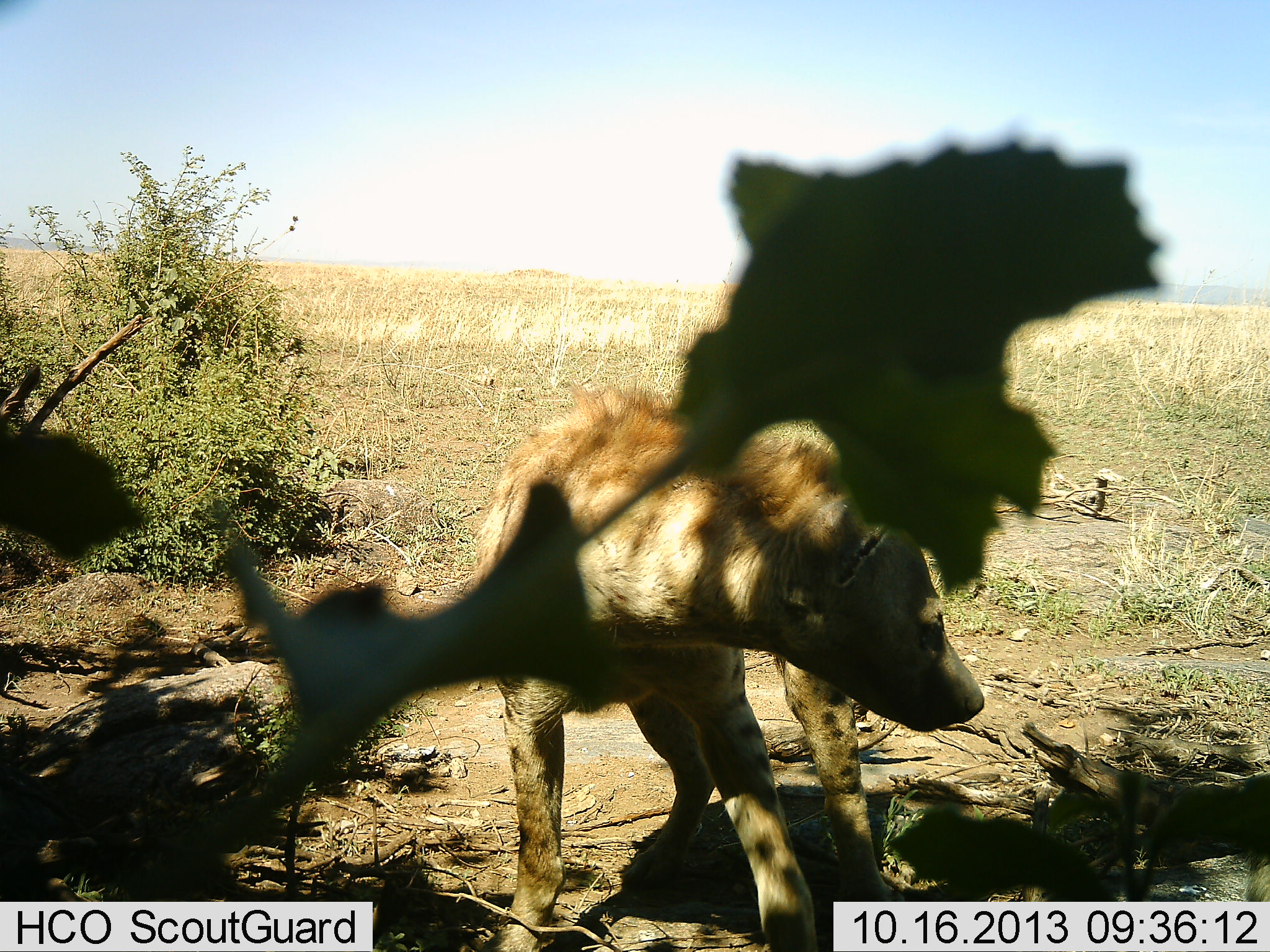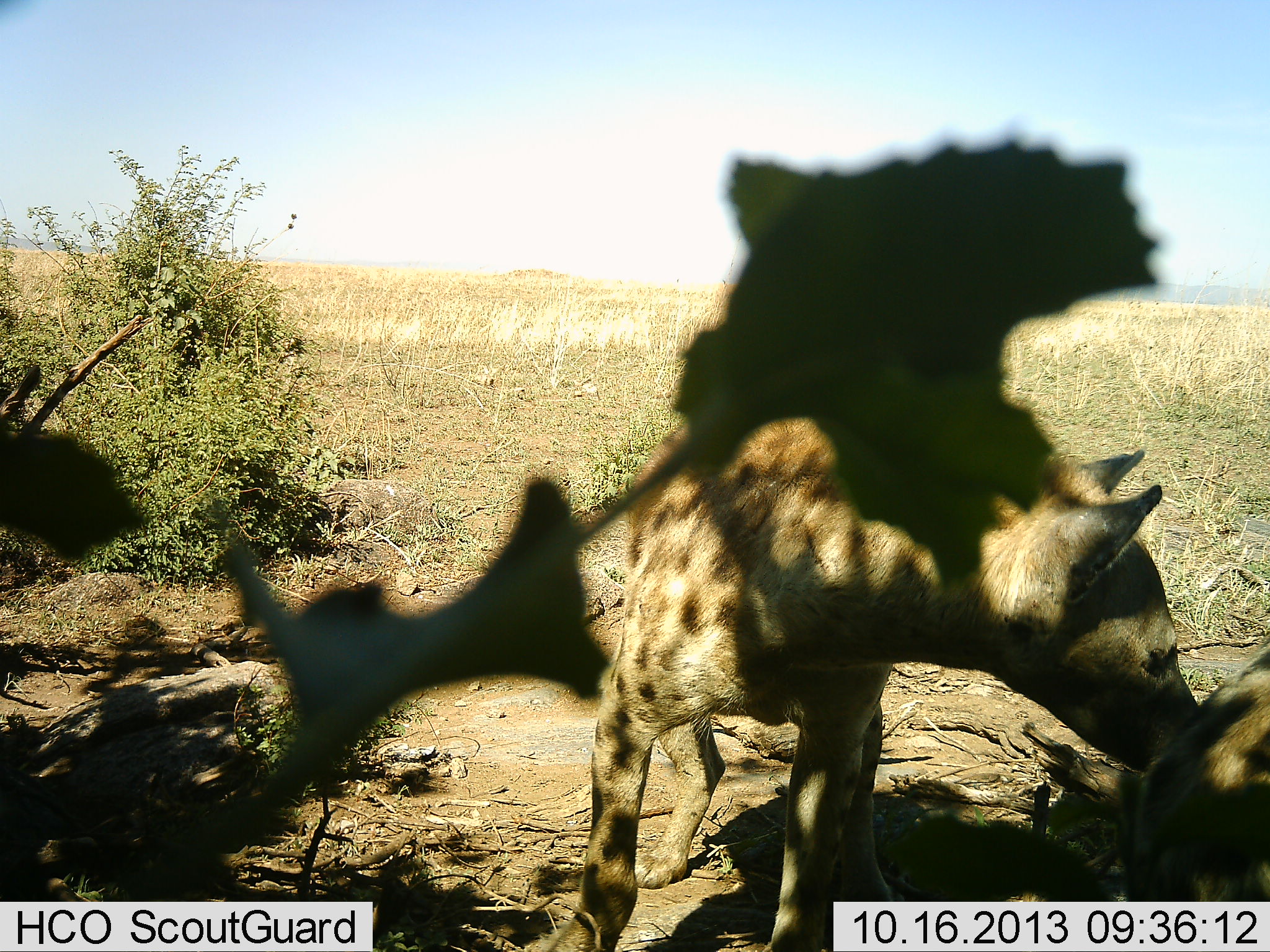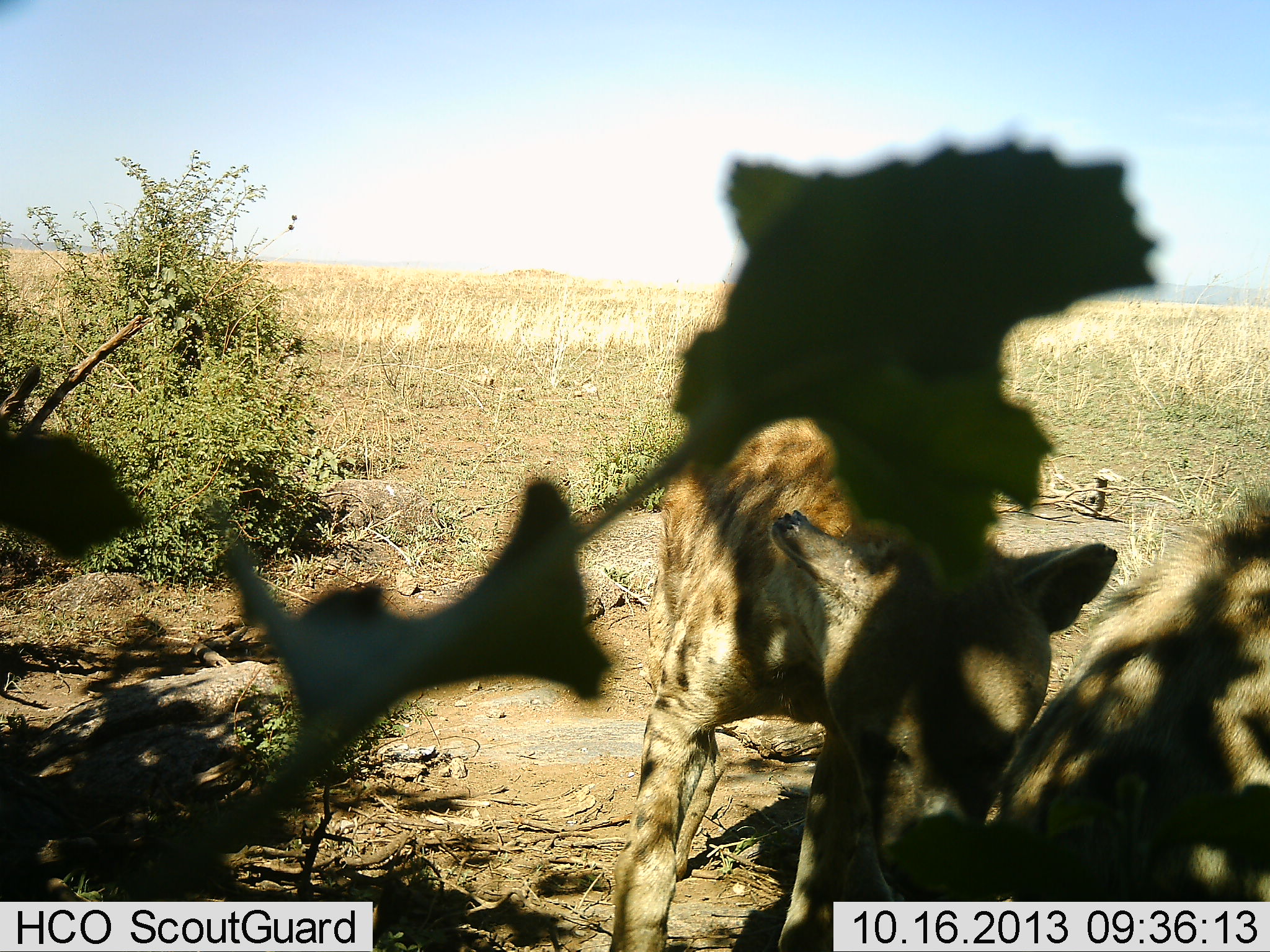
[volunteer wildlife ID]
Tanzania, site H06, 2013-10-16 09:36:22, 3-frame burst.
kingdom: Animalia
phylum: Chordata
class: Mammalia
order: Carnivora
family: Hyaenidae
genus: Crocuta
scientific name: Crocuta crocuta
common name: spotted hyena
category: hyenaspotted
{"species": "hyenaspotted (spotted hyena) (Crocuta crocuta)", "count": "2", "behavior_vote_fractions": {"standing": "45%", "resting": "16%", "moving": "47%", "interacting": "39%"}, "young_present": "0%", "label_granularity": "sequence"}